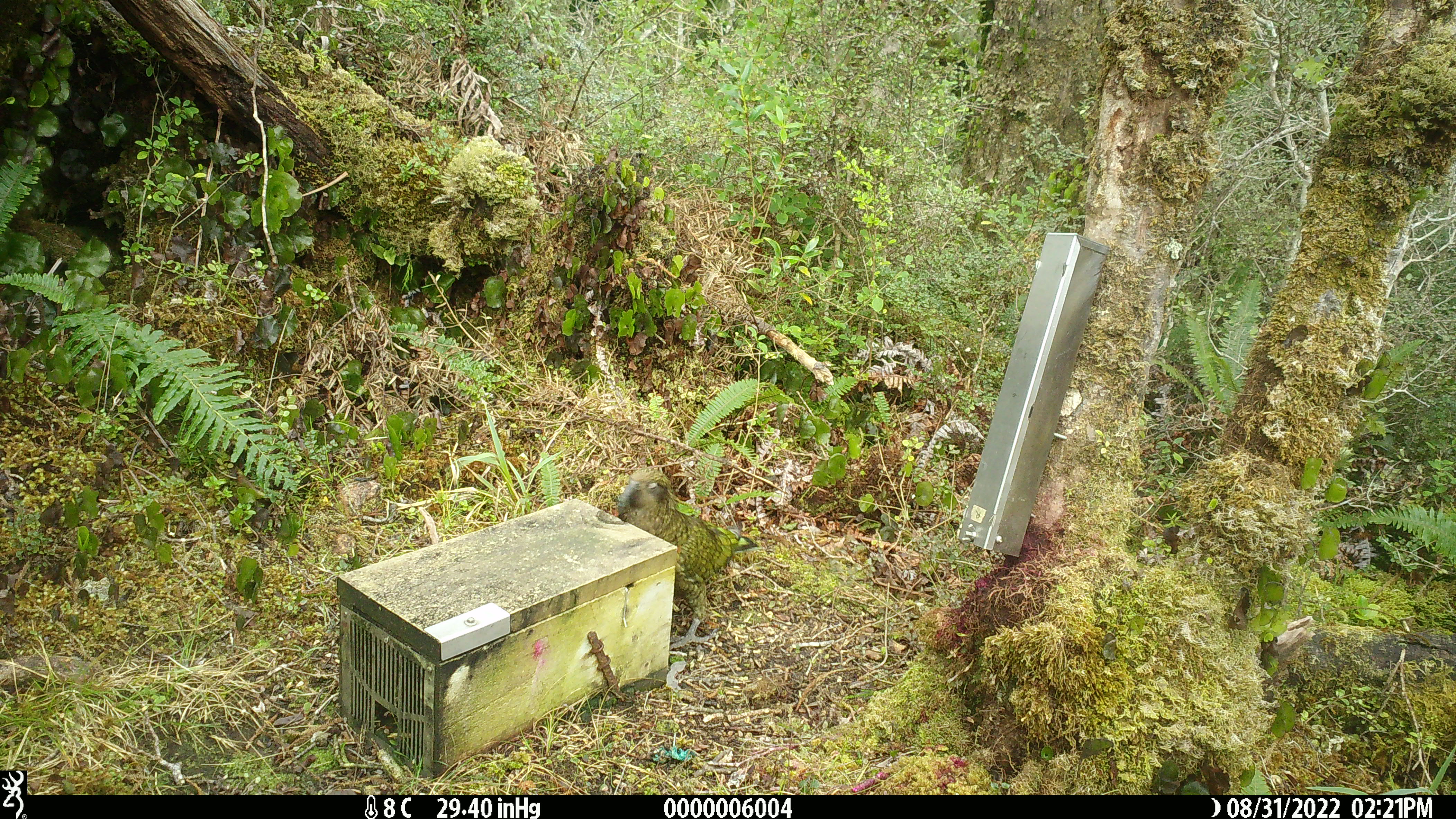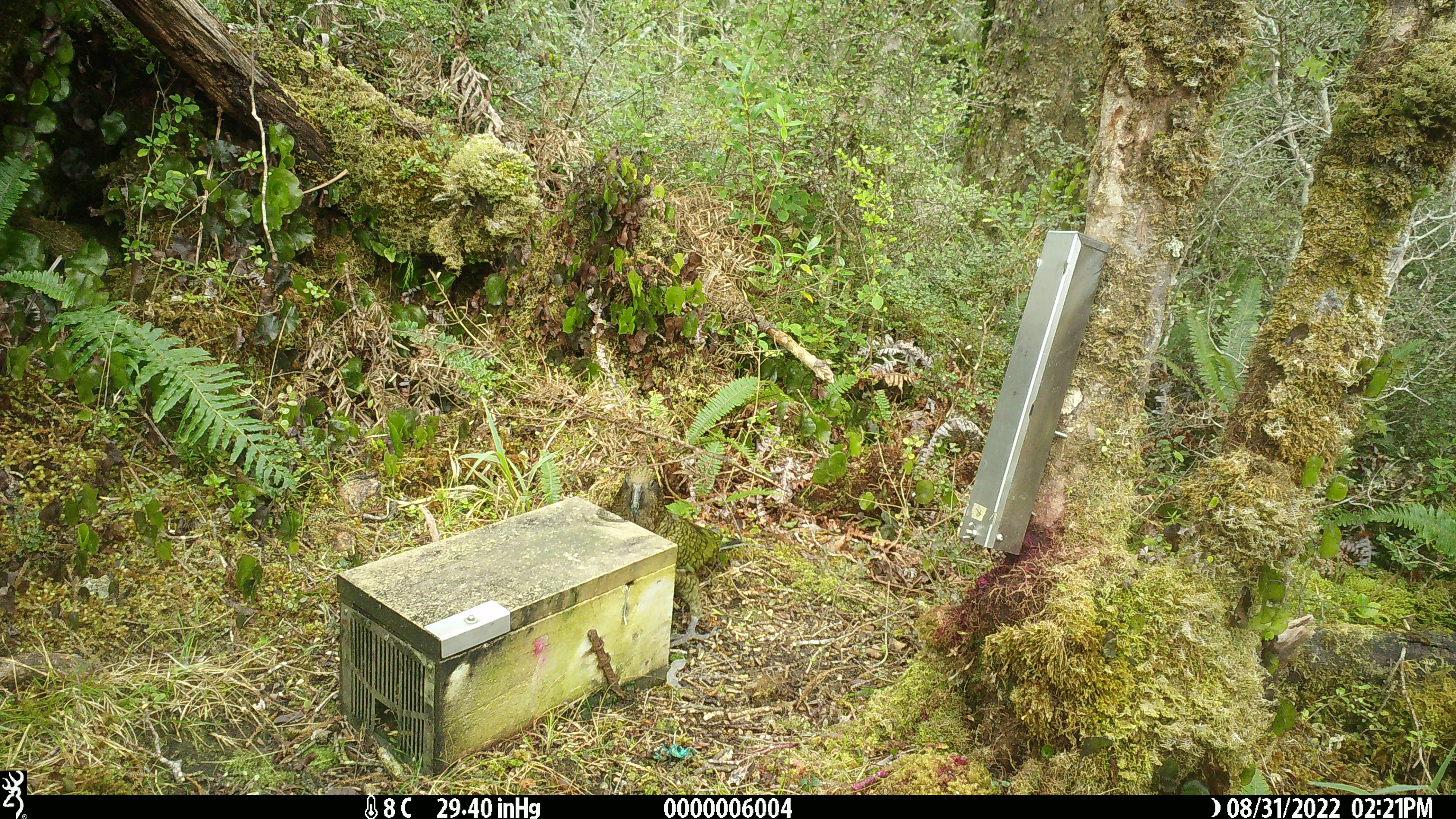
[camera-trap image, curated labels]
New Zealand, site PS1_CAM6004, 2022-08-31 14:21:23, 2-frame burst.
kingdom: Animalia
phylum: Chordata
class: Aves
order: Psittaciformes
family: Strigopidae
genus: Nestor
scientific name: Nestor notabilis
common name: kea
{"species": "kea (Nestor notabilis)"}